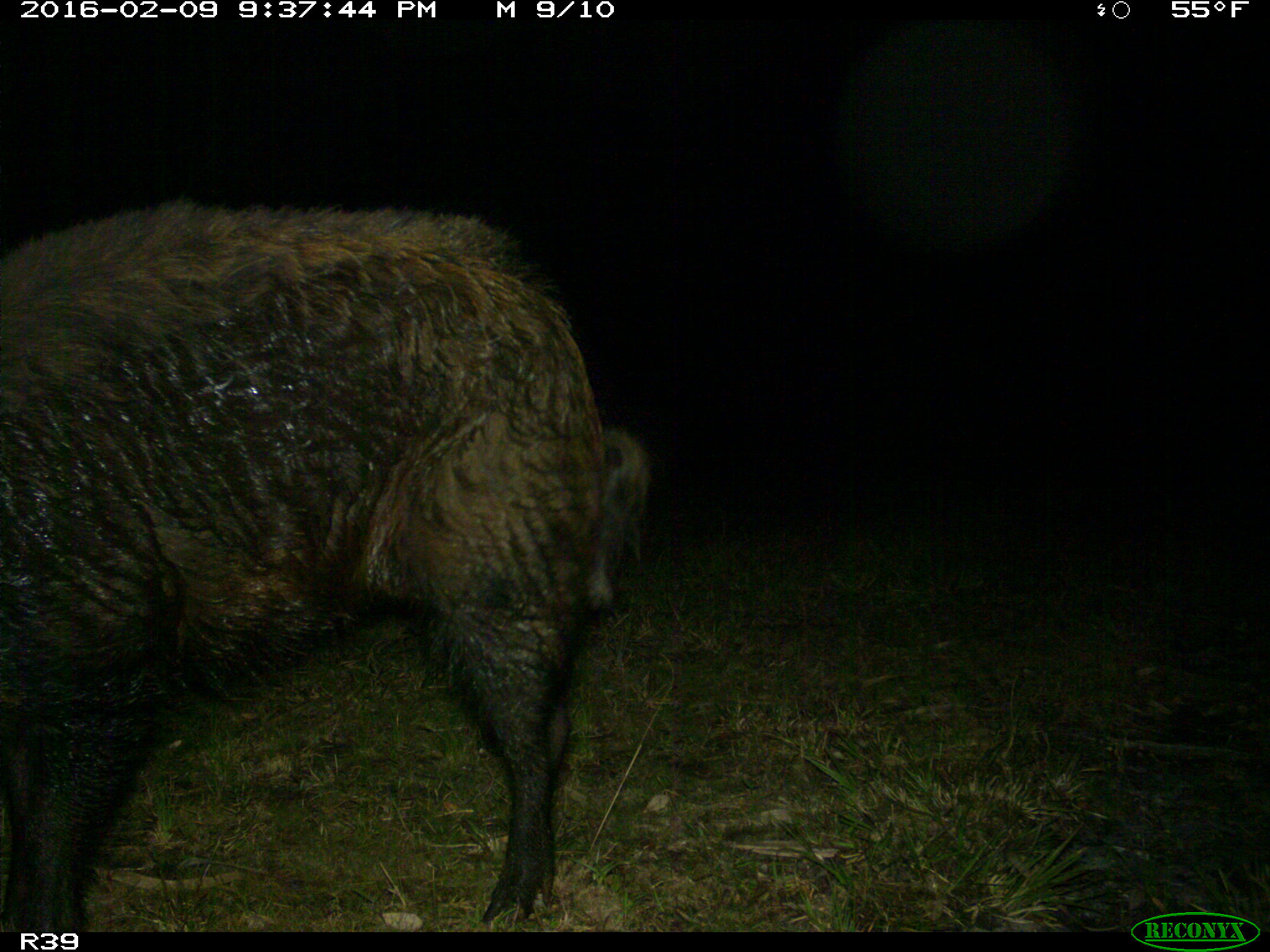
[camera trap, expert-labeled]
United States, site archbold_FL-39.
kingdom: Animalia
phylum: Chordata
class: Mammalia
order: Artiodactyla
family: Suidae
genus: Sus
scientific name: Sus scrofa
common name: wild boar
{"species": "Sus scrofa (wild boar)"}